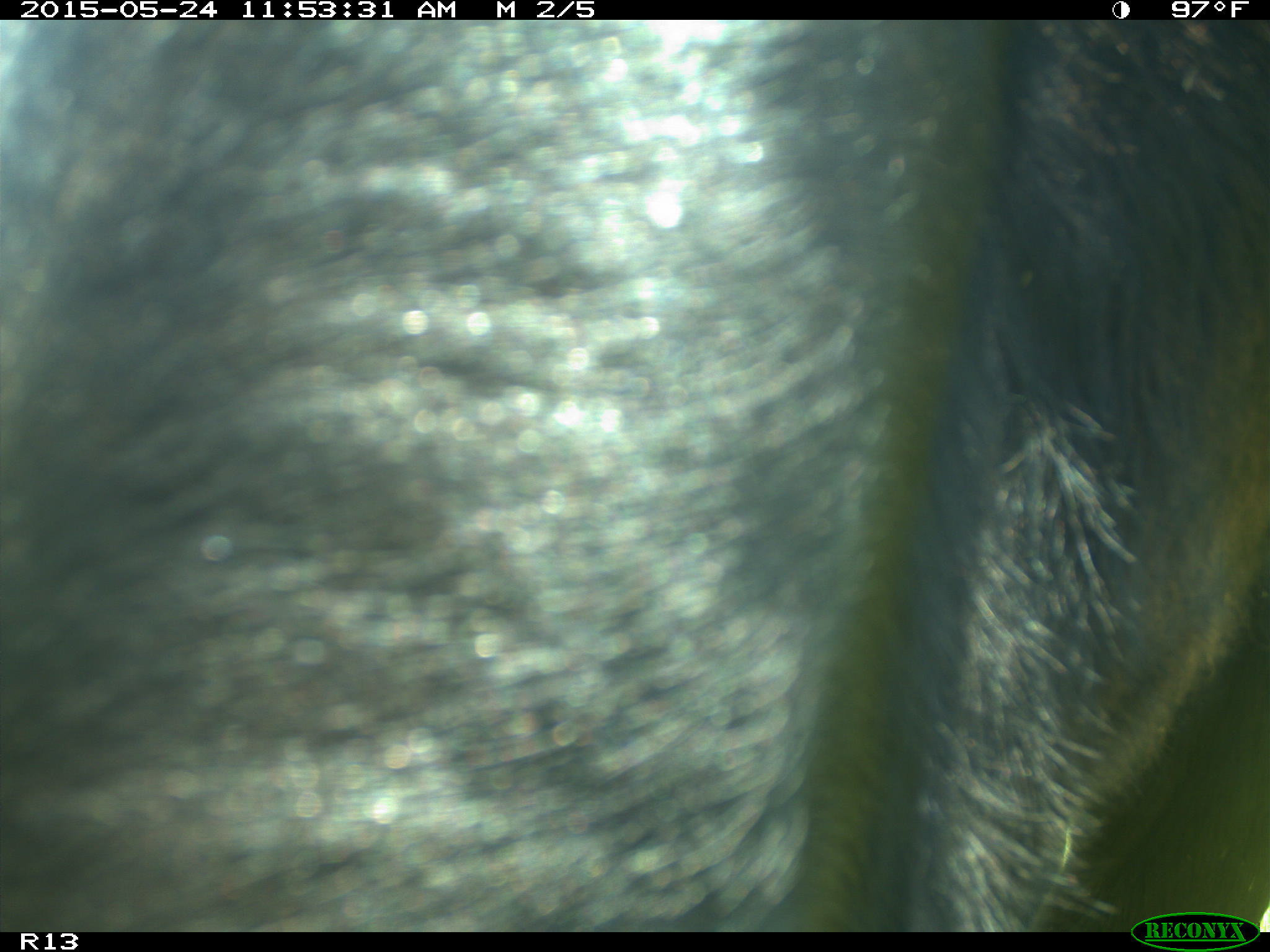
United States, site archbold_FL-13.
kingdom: Animalia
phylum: Chordata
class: Mammalia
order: Artiodactyla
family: Bovidae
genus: Bos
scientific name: Bos taurus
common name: domestic cow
Bos taurus (domestic cow).